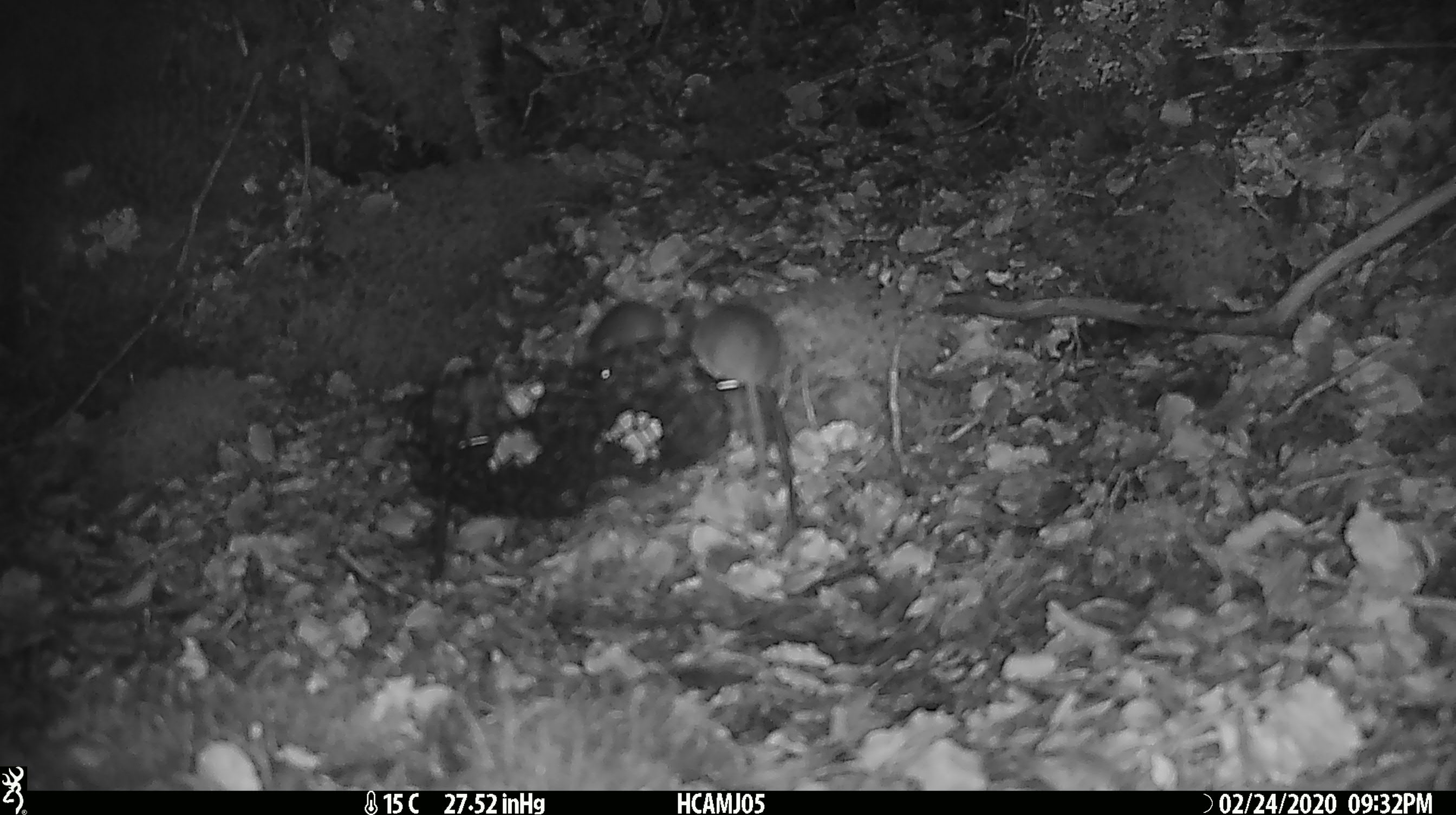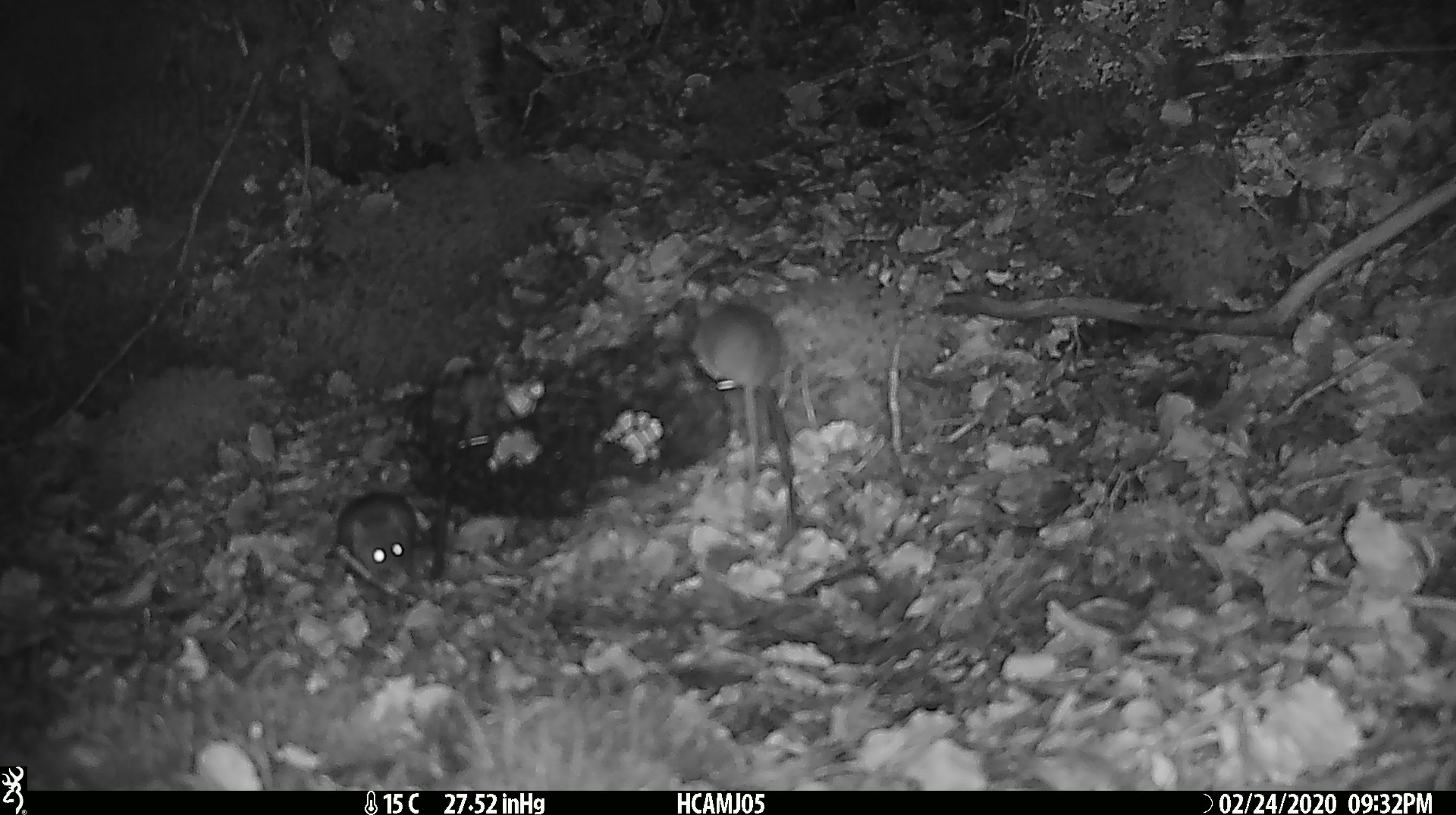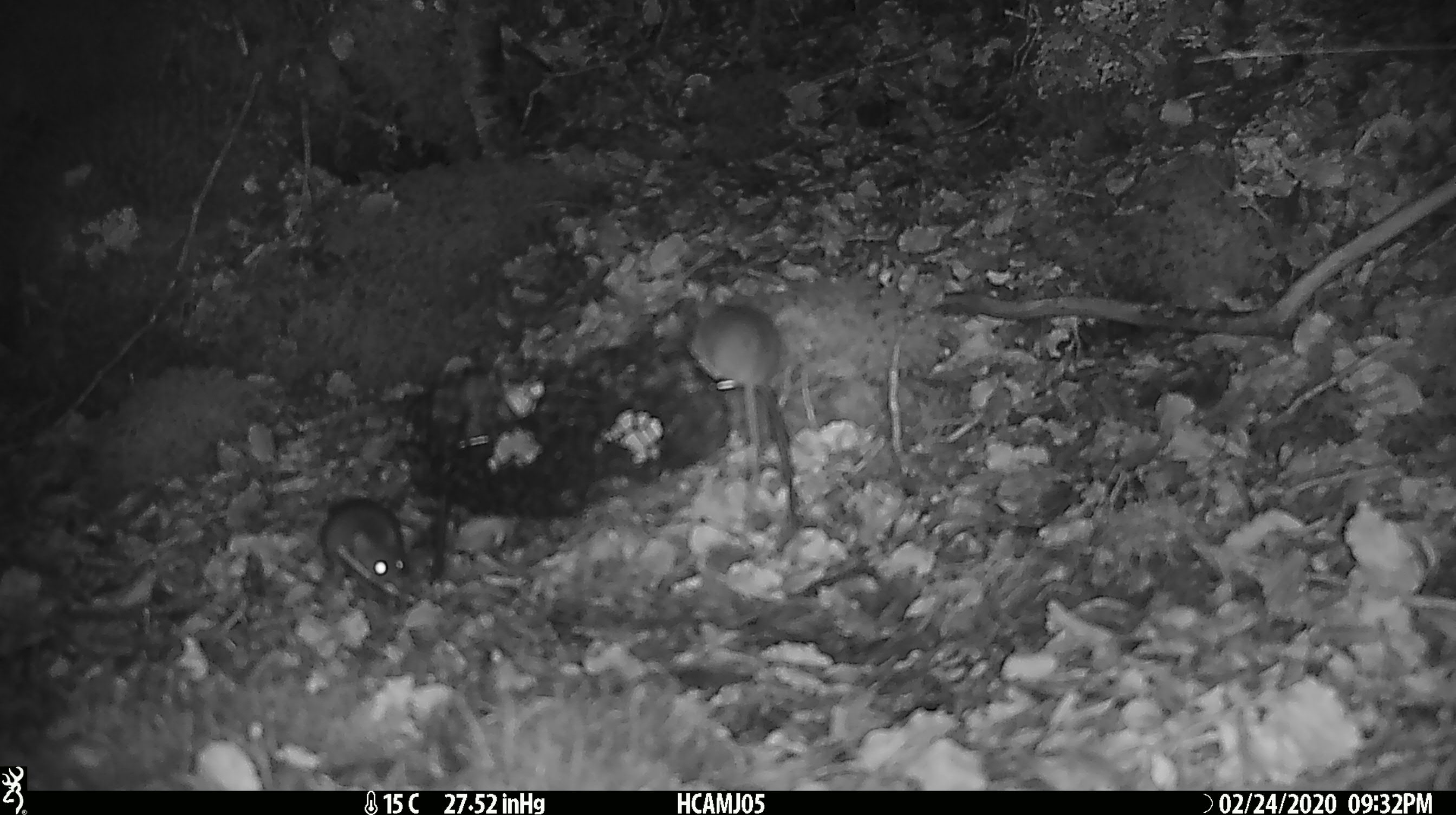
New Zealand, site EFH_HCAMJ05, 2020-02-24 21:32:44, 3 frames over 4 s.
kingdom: Animalia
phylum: Chordata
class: Mammalia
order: Rodentia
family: Muridae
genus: Mus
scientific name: Mus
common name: mouse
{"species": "mouse (Mus)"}